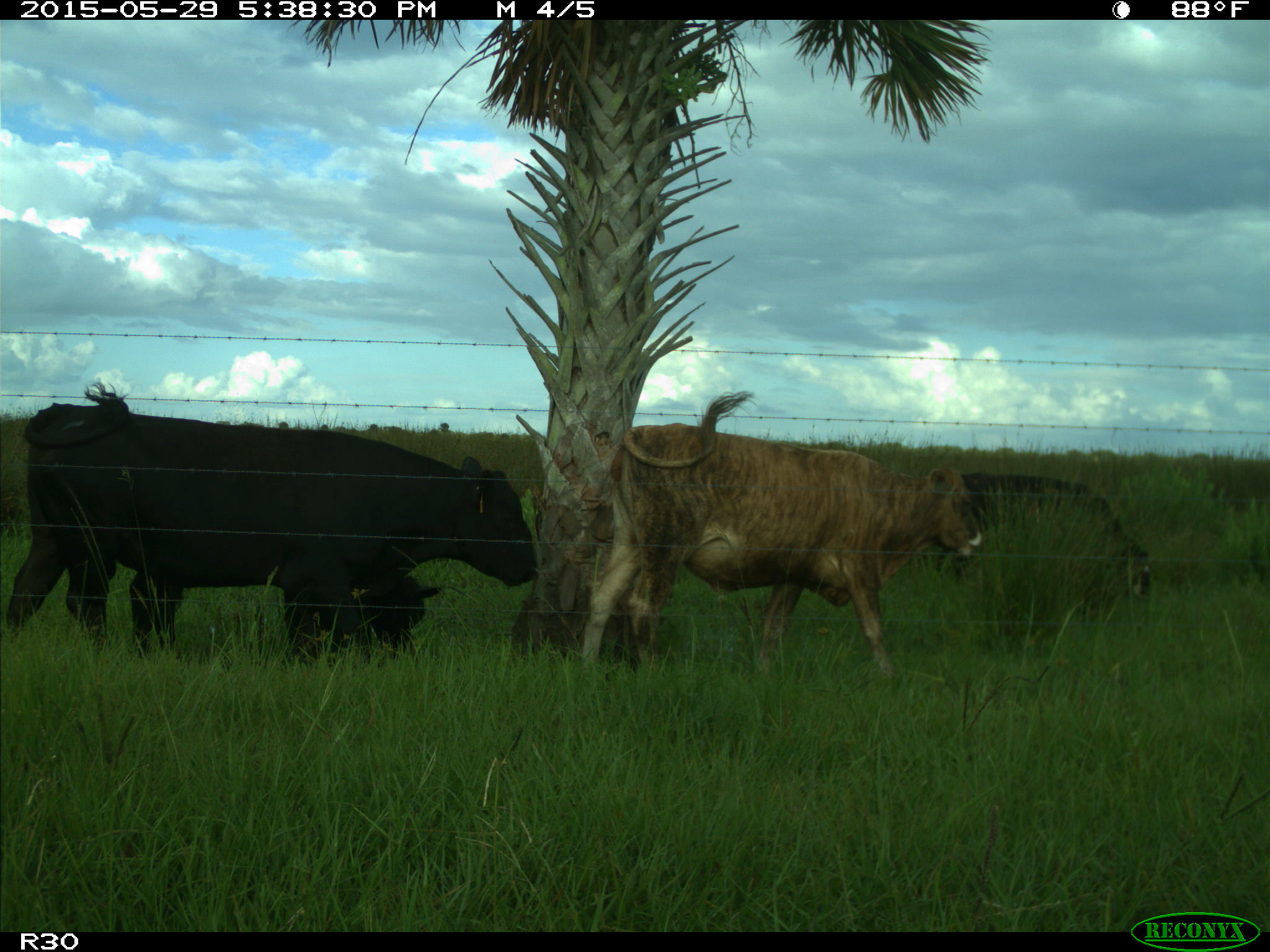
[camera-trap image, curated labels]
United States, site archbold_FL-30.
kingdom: Animalia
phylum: Chordata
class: Mammalia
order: Artiodactyla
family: Bovidae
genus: Bos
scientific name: Bos taurus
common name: domestic cow